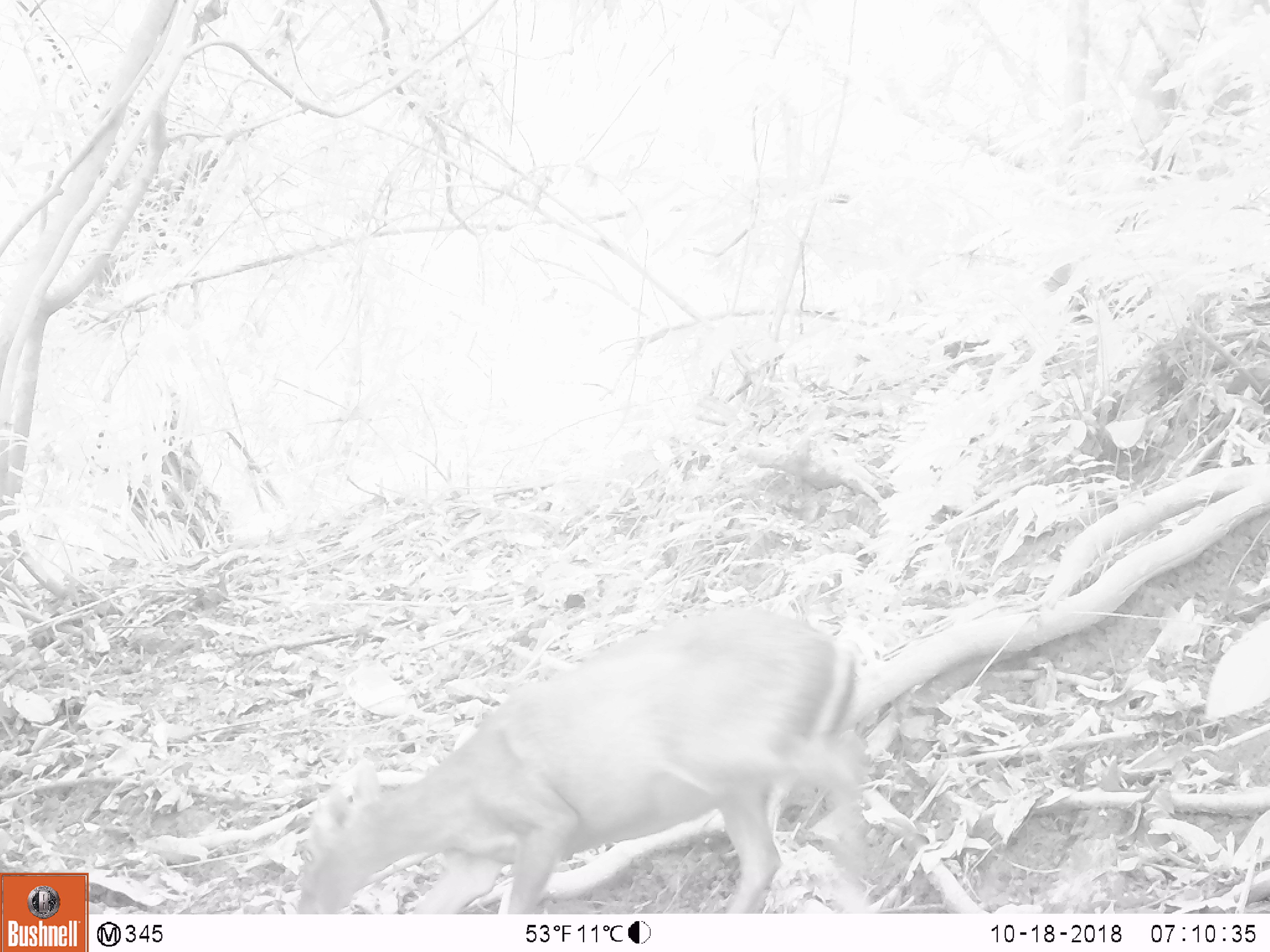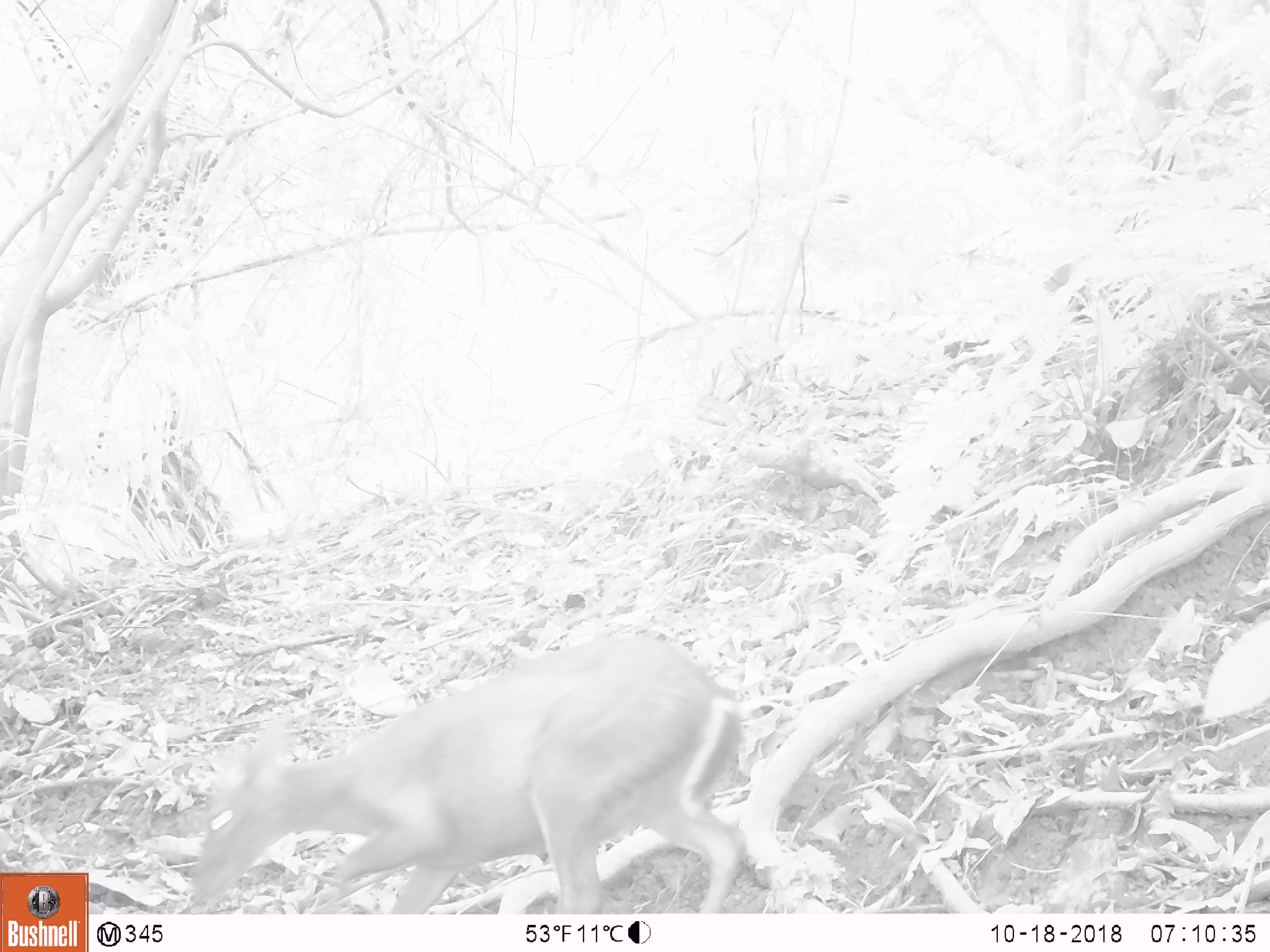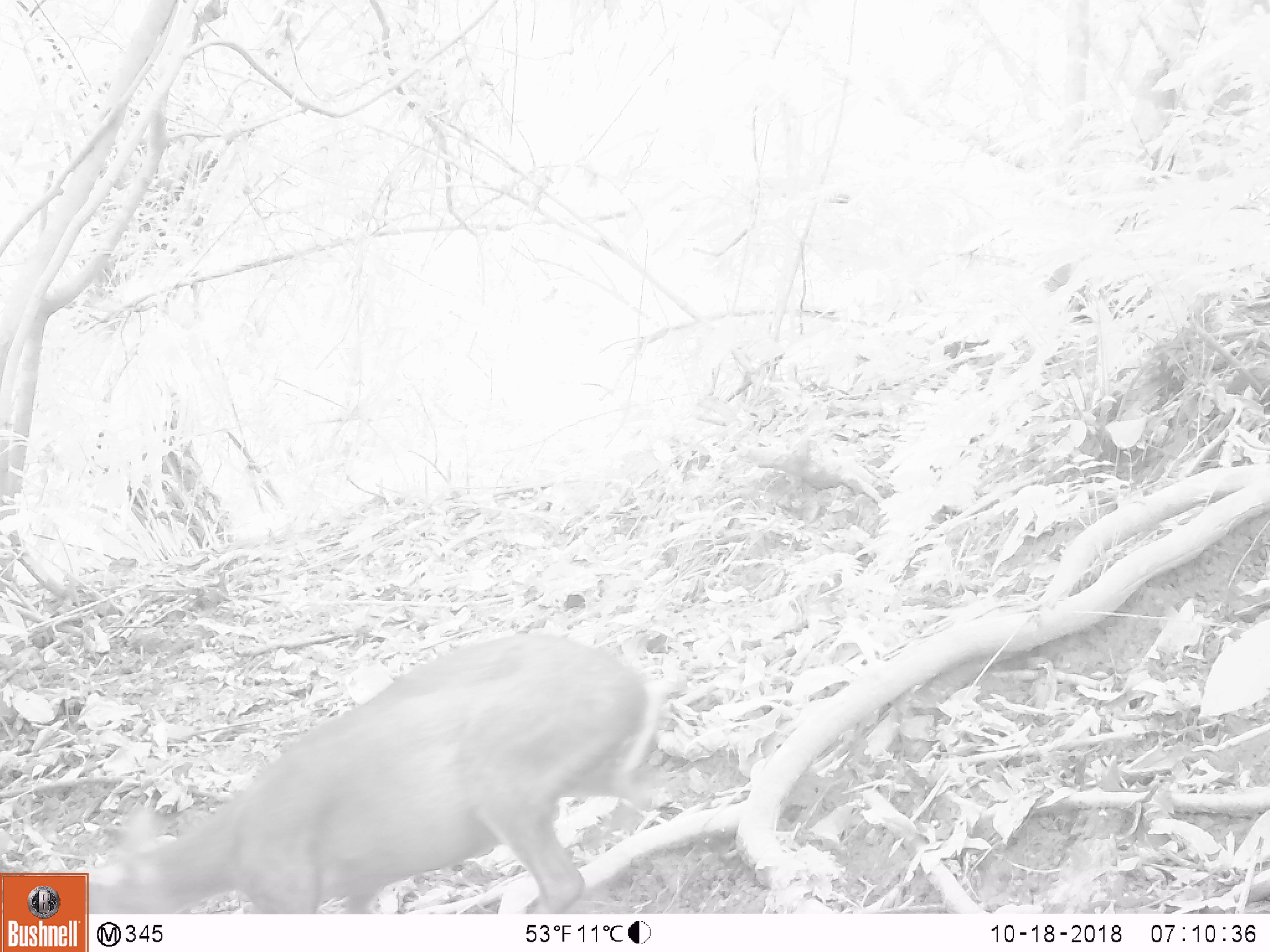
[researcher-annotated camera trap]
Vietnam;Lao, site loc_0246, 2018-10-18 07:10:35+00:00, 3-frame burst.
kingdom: Animalia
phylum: Chordata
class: Mammalia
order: Artiodactyla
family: Cervidae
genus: Muntiacus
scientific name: Muntiacus rooseveltorum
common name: roosevelt's muntjac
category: roosevelts muntjac group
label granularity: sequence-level